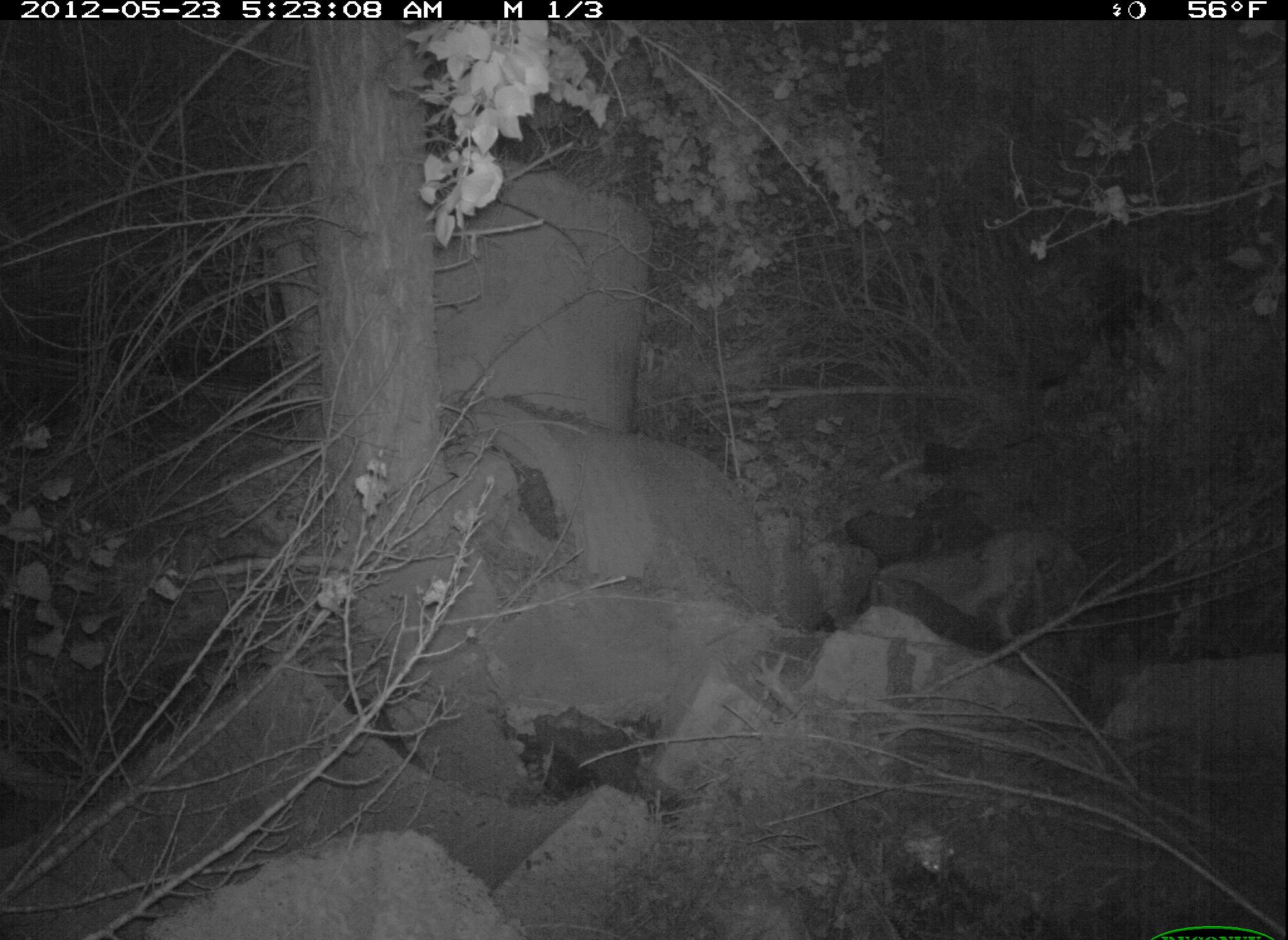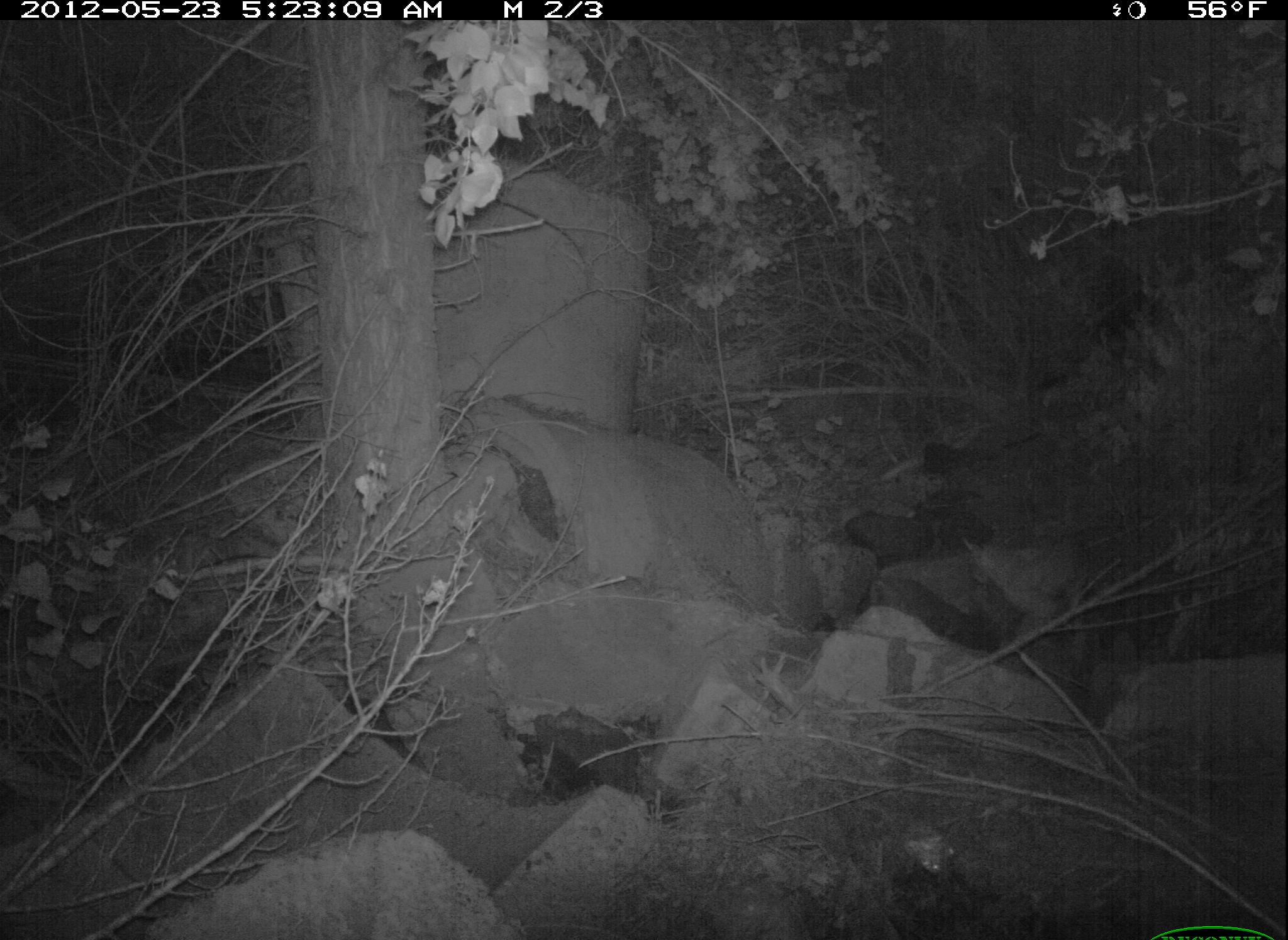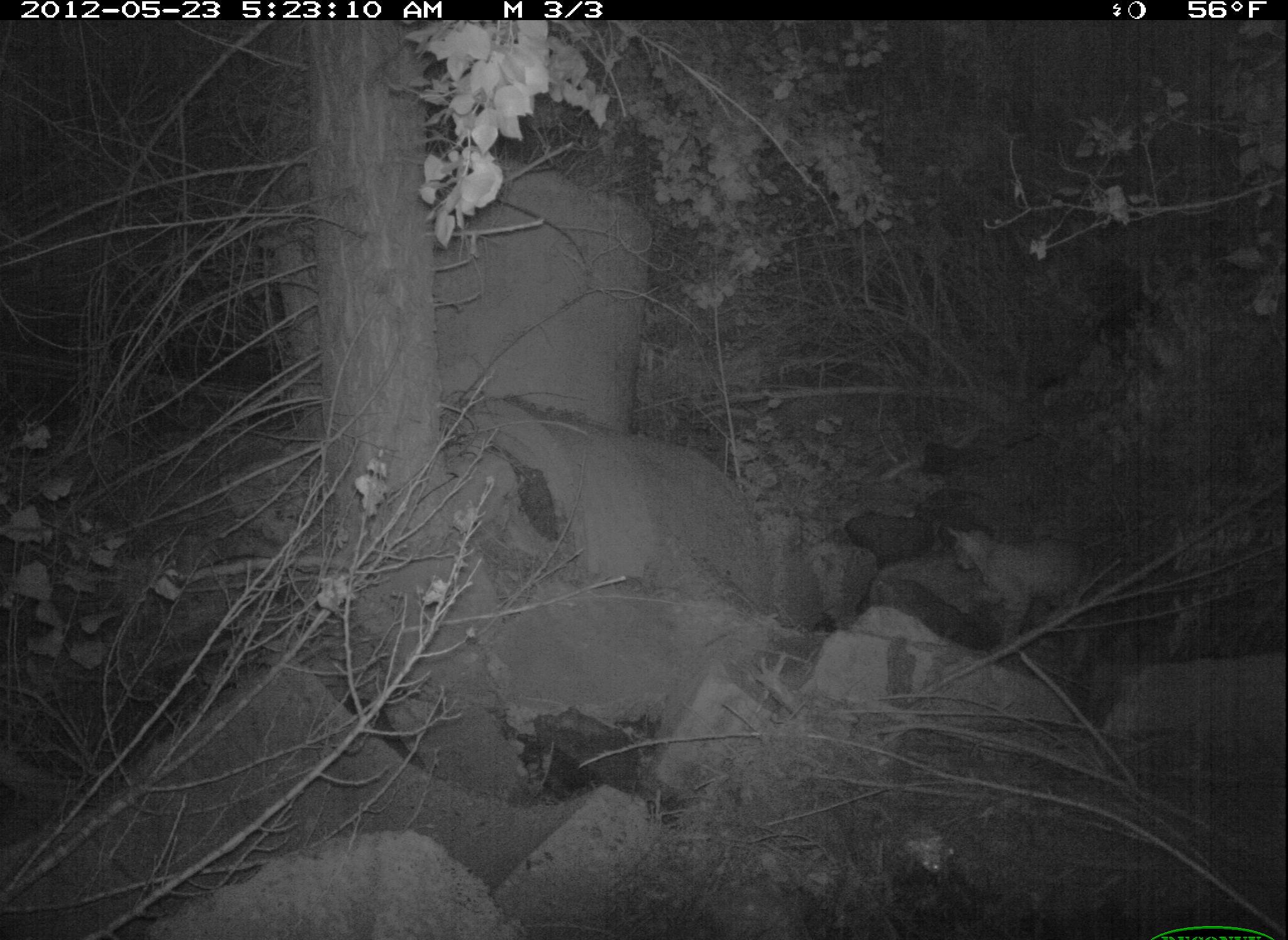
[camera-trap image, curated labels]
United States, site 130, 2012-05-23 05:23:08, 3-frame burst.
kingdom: Animalia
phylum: Chordata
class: Mammalia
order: Carnivora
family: Felidae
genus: Lynx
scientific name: Lynx rufus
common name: bobcat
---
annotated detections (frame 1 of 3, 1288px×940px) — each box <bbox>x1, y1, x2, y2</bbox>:
bobcat: <bbox>953, 519, 1103, 649</bbox>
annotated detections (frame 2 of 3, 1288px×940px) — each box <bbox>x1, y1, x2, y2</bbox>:
bobcat: <bbox>934, 496, 1133, 678</bbox>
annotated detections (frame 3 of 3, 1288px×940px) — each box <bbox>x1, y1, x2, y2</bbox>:
bobcat: <bbox>947, 519, 1113, 664</bbox>